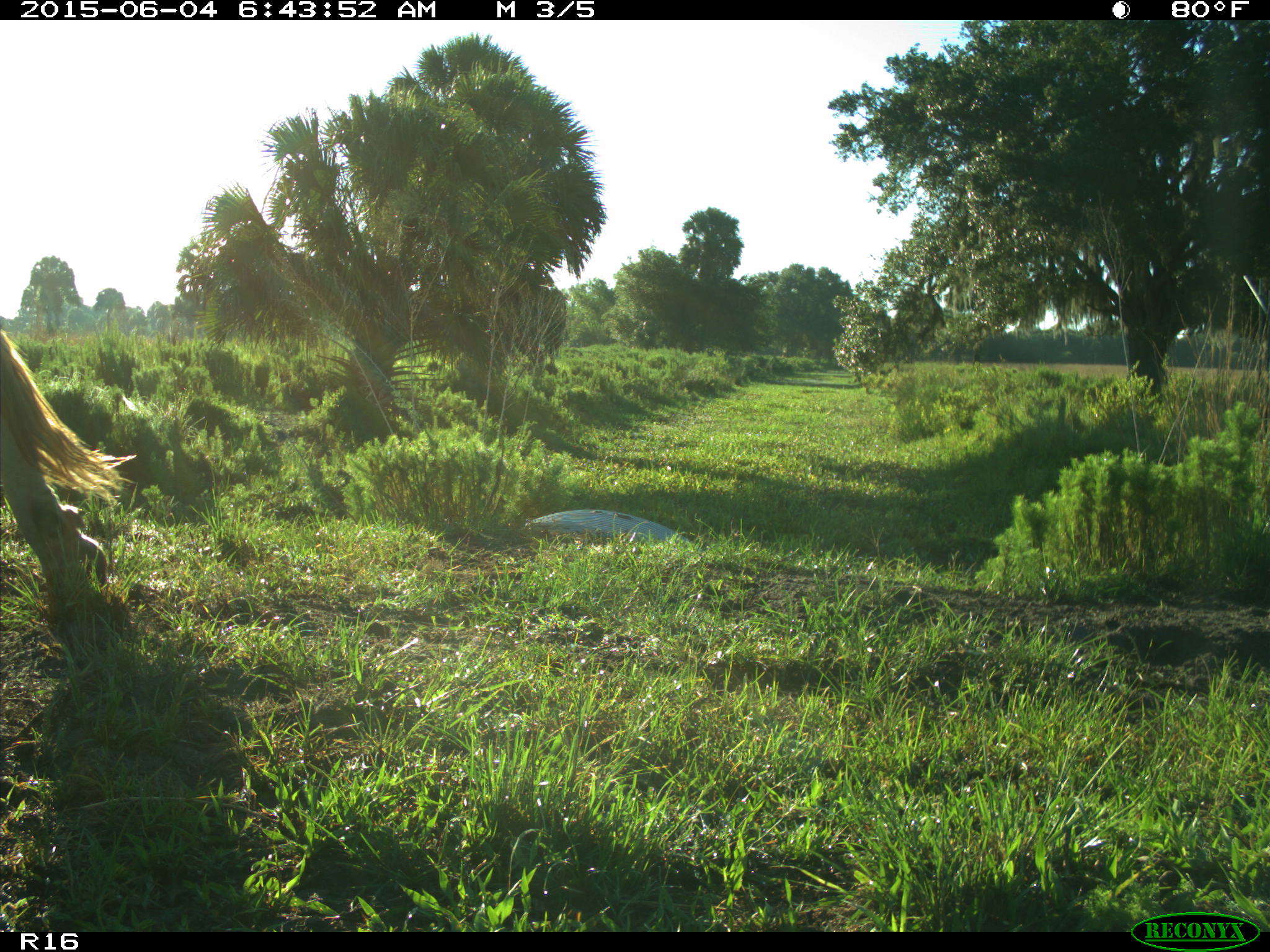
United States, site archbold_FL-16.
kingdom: Animalia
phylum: Chordata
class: Mammalia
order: Artiodactyla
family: Bovidae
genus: Bos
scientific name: Bos taurus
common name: domestic cow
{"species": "Bos taurus (domestic cow)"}